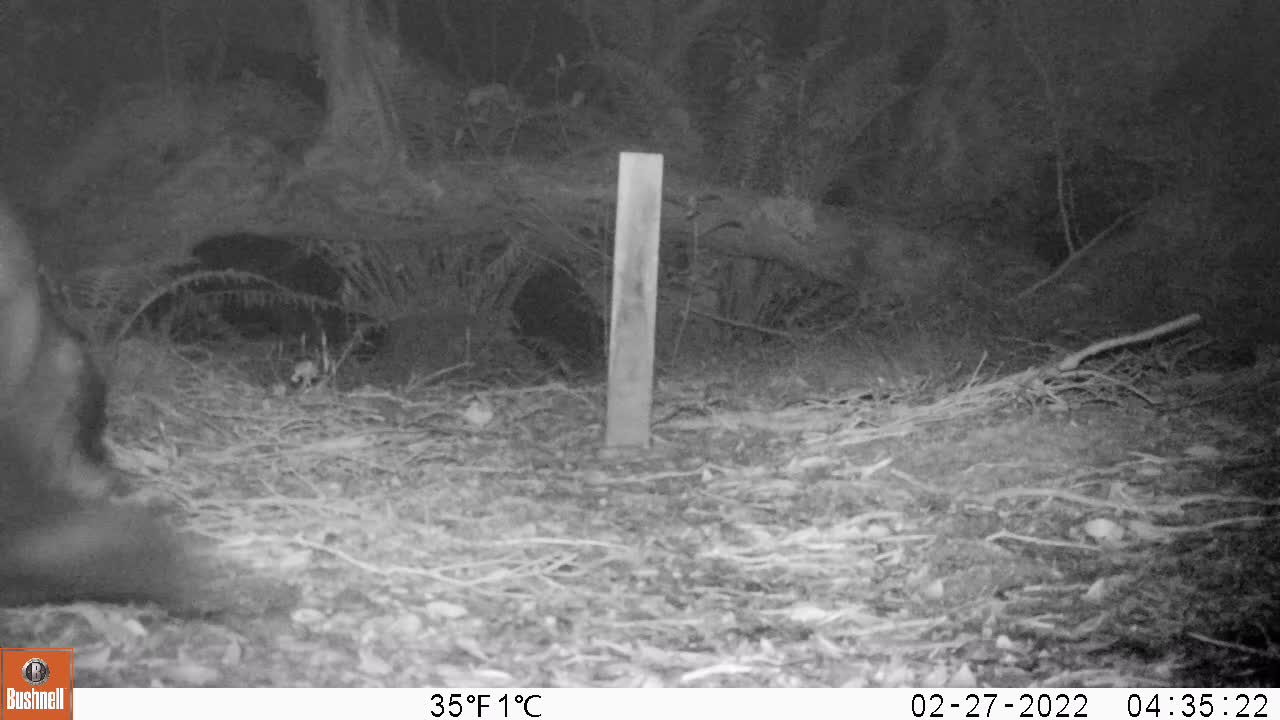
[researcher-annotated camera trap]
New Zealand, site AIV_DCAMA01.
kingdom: Animalia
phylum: Chordata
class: Mammalia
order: Carnivora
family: Otariidae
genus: Phocarctos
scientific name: Phocarctos hookeri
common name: new zealand sea lion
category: sealion